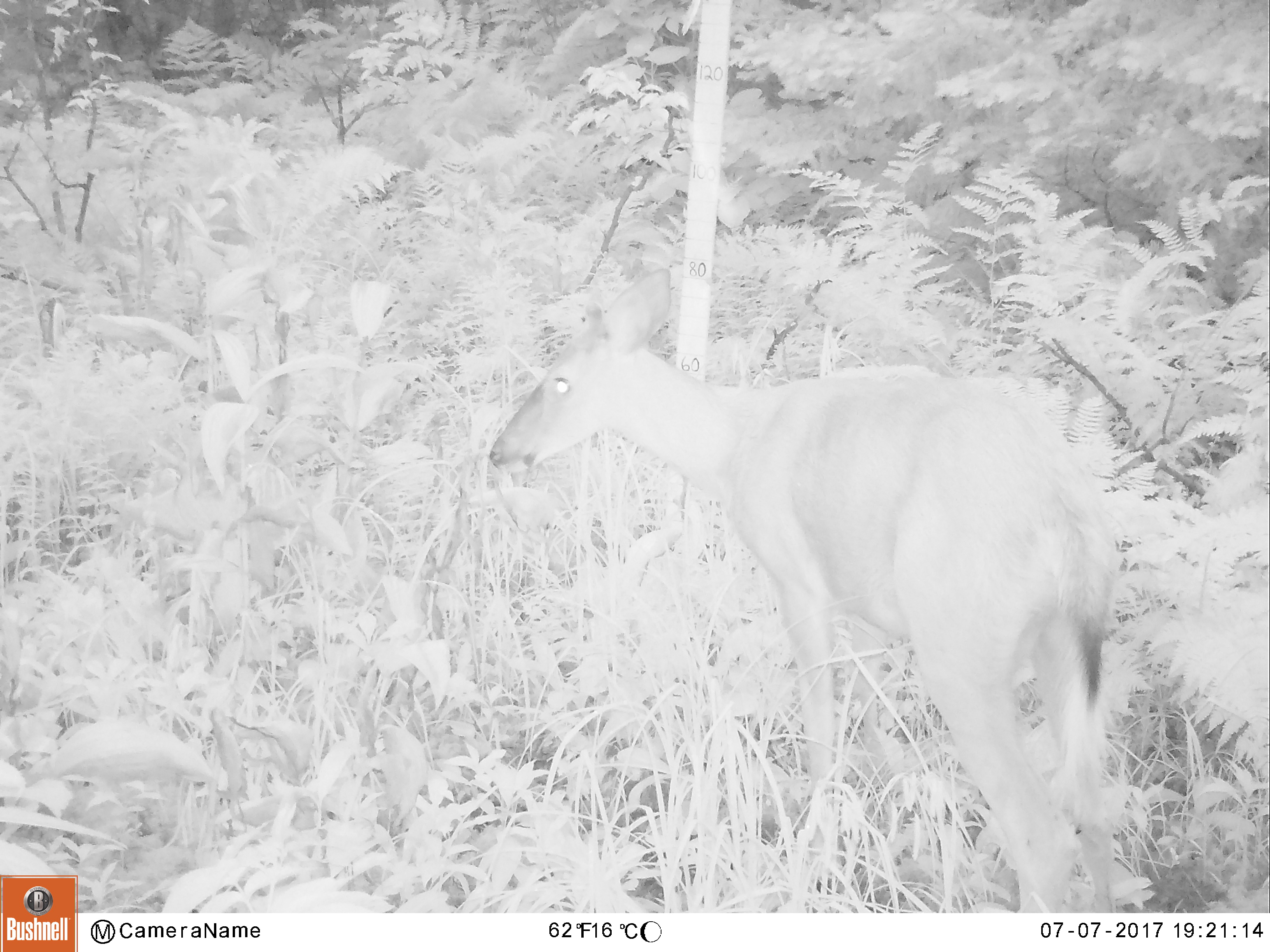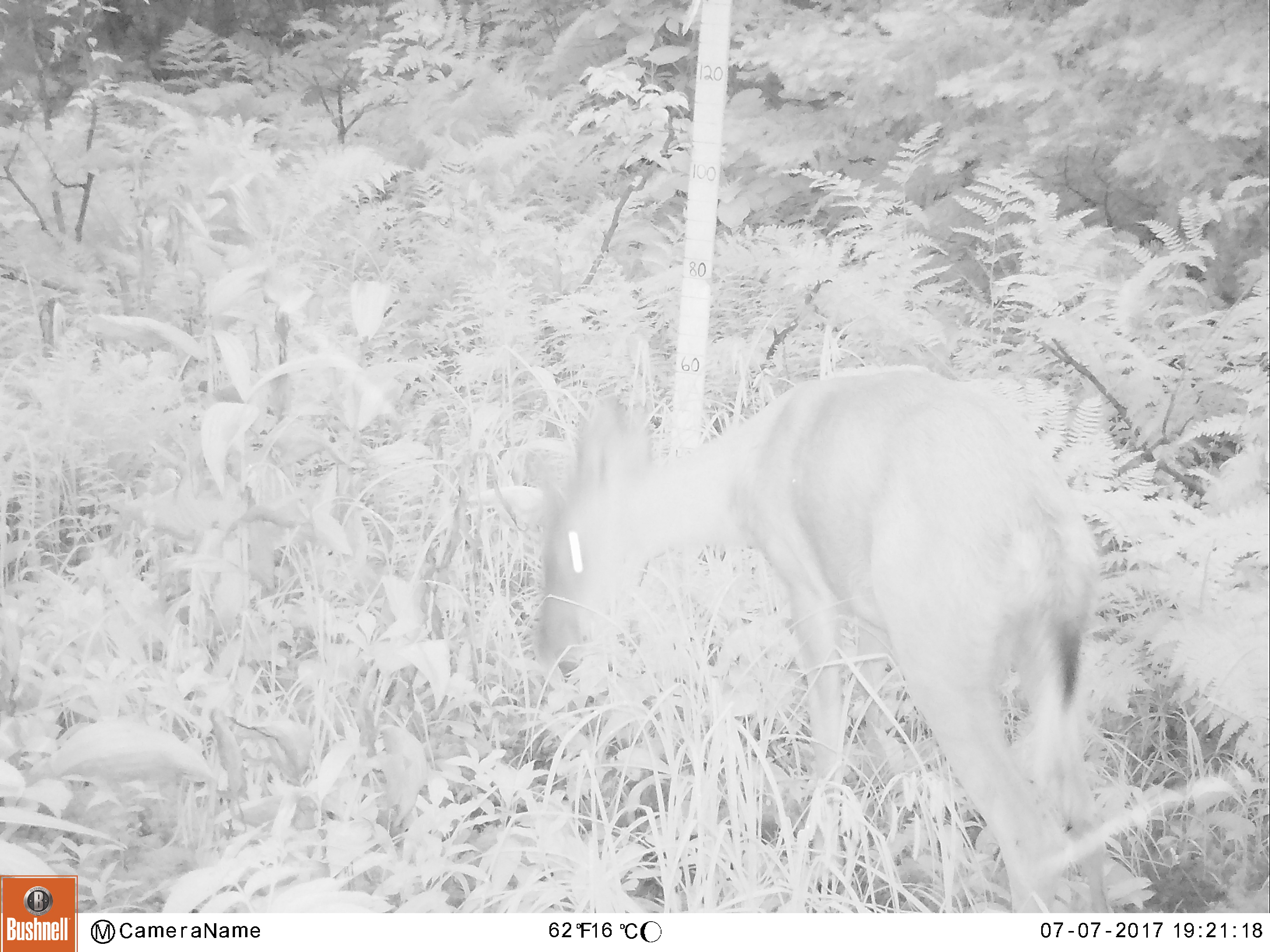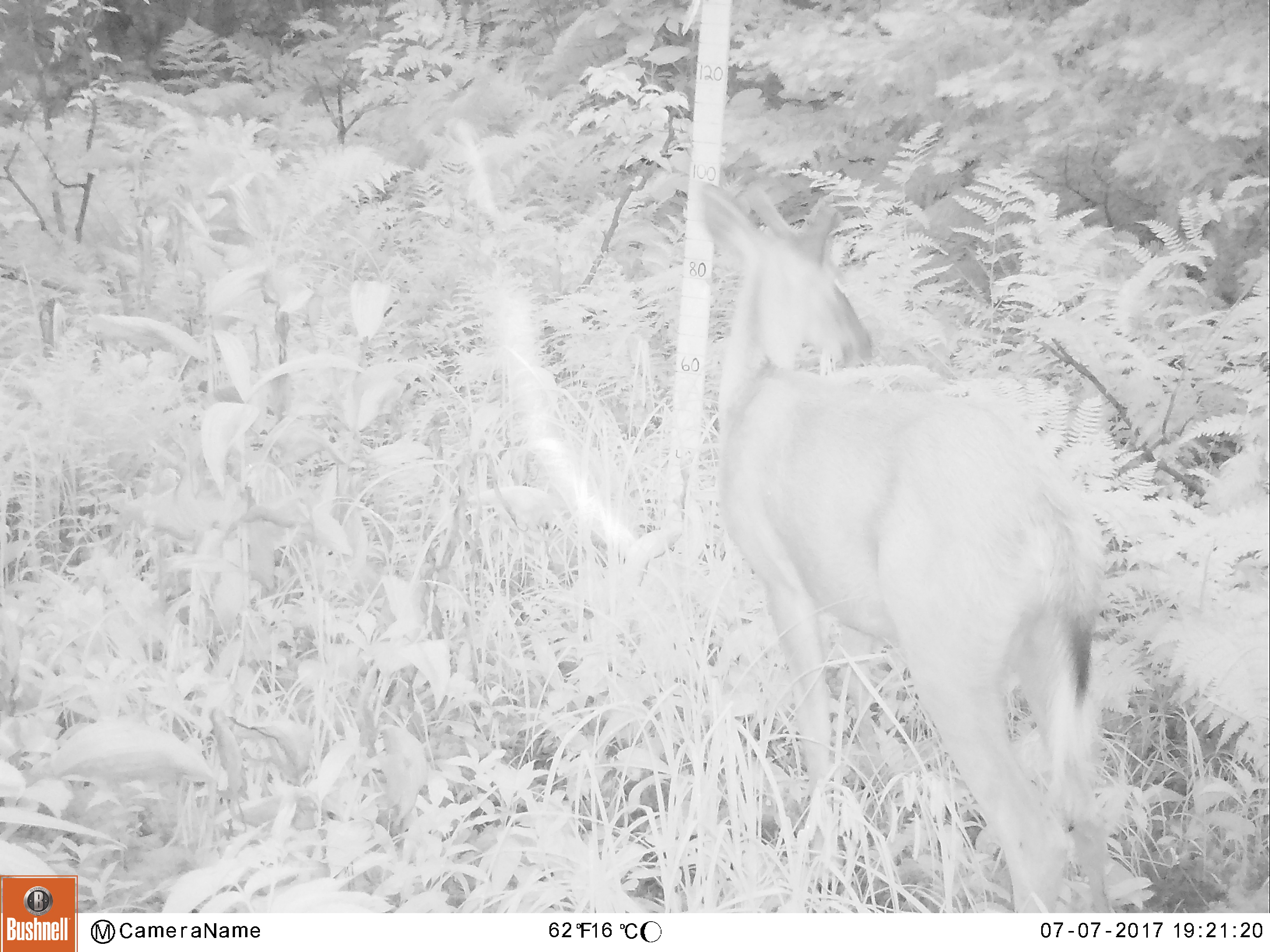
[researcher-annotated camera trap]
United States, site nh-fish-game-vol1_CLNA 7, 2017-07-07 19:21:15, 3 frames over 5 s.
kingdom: Animalia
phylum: Chordata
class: Mammalia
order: Artiodactyla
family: Cervidae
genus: Odocoileus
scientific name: Odocoileus virginianus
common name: white-tailed deer